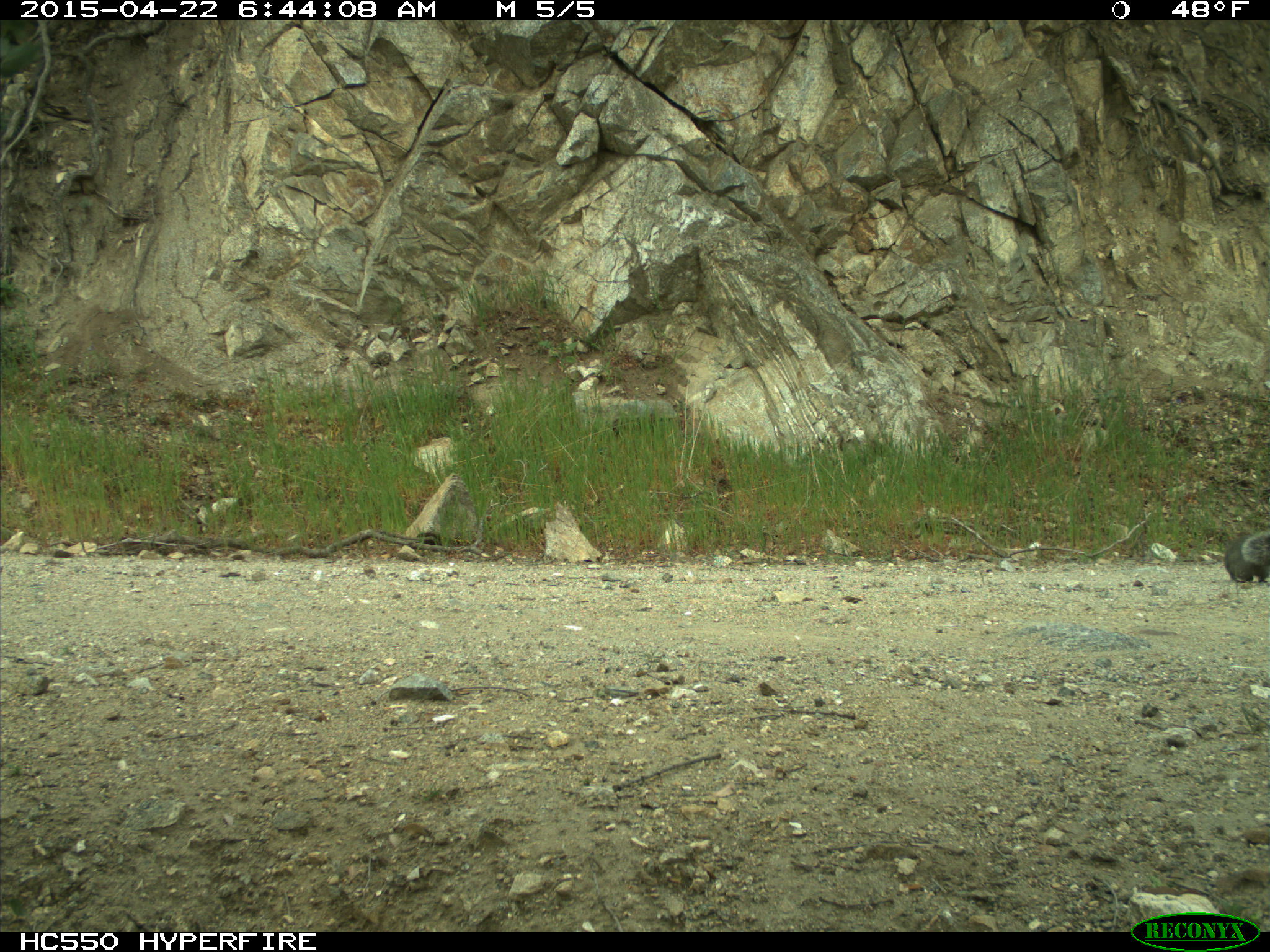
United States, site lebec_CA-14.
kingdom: Animalia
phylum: Chordata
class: Mammalia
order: Rodentia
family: Sciuridae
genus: Sciurus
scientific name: Sciurus carolinensis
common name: eastern gray squirrel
Sciurus carolinensis (eastern gray squirrel).